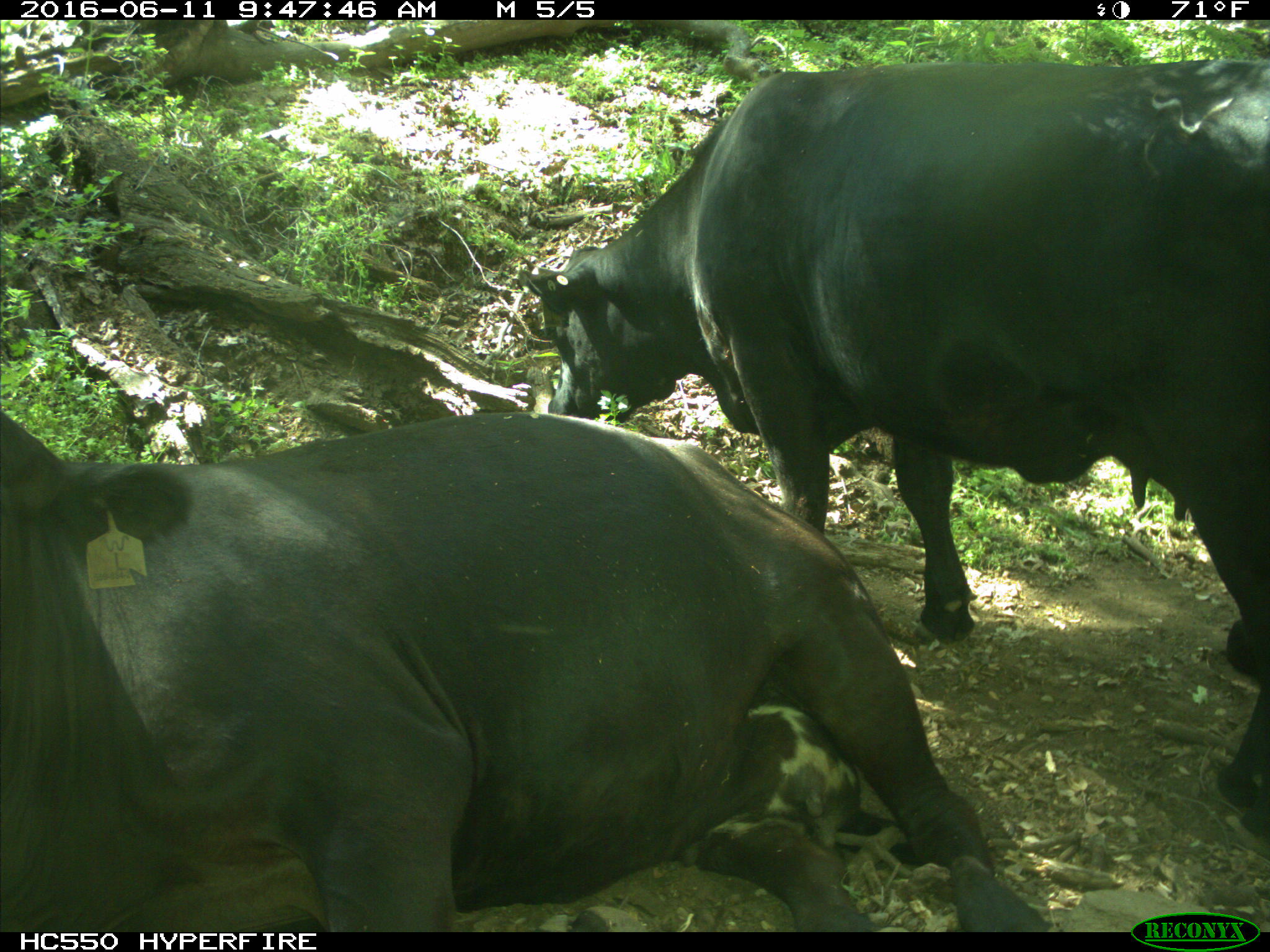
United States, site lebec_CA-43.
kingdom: Animalia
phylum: Chordata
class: Mammalia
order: Artiodactyla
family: Bovidae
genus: Bos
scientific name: Bos taurus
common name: domestic cow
Bos taurus (domestic cow).